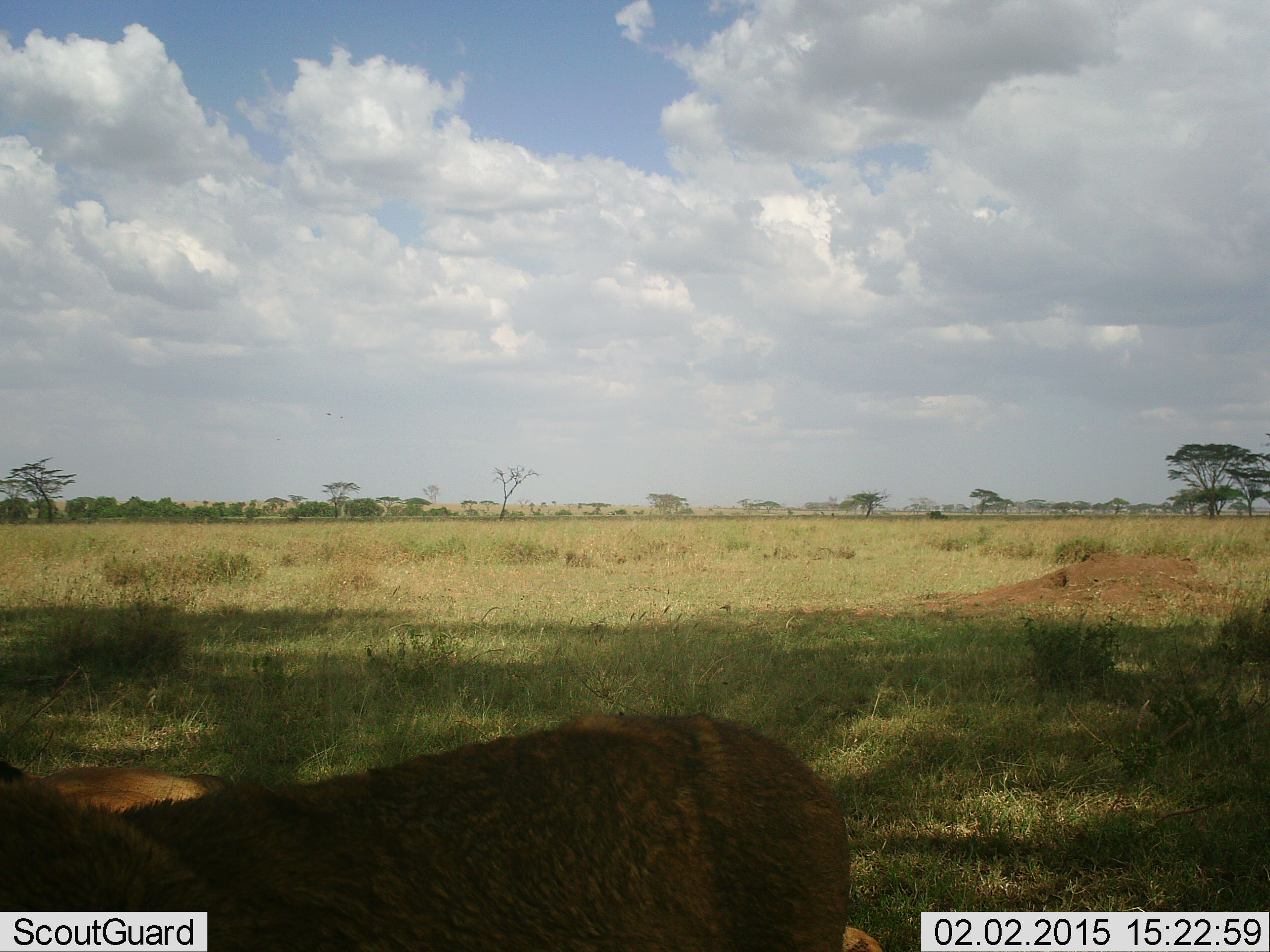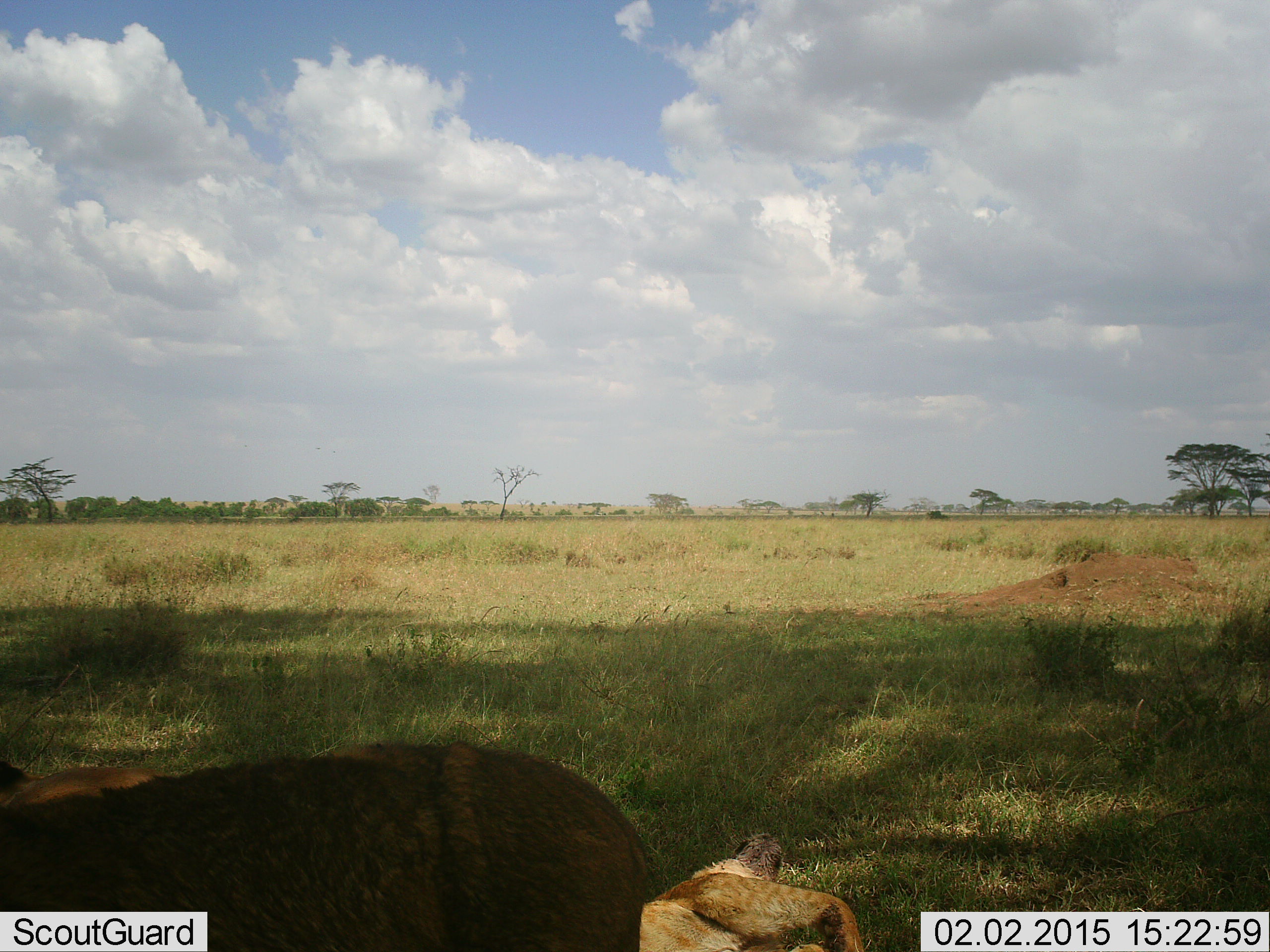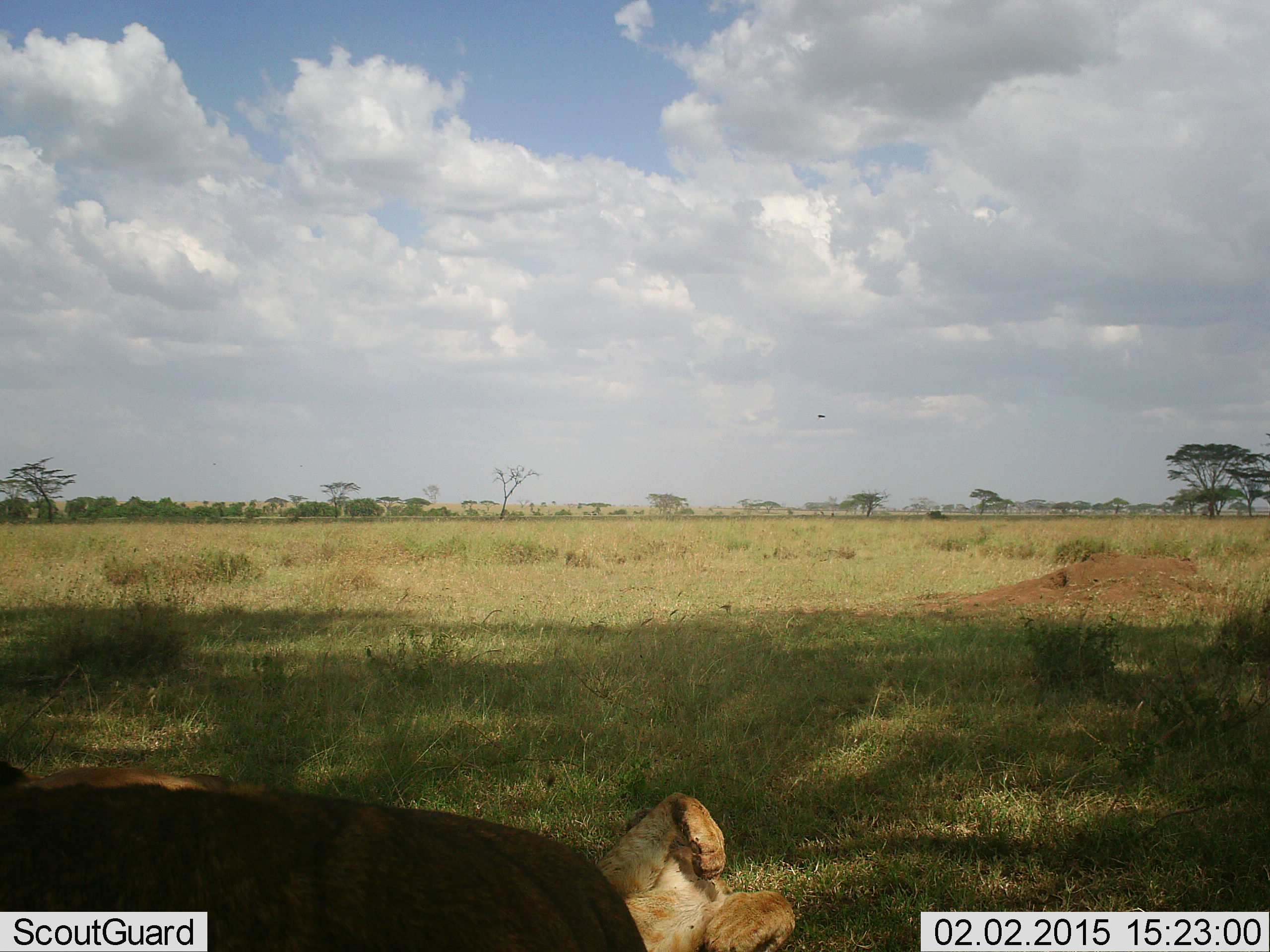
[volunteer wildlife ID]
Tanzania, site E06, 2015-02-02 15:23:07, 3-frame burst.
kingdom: Animalia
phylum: Chordata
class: Mammalia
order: Carnivora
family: Felidae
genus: Panthera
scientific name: Panthera leo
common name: lion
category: lionfemale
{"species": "lionfemale (lion) (Panthera leo)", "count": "2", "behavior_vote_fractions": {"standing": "0%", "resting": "100%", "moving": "18%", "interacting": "18%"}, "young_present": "27%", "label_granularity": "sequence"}